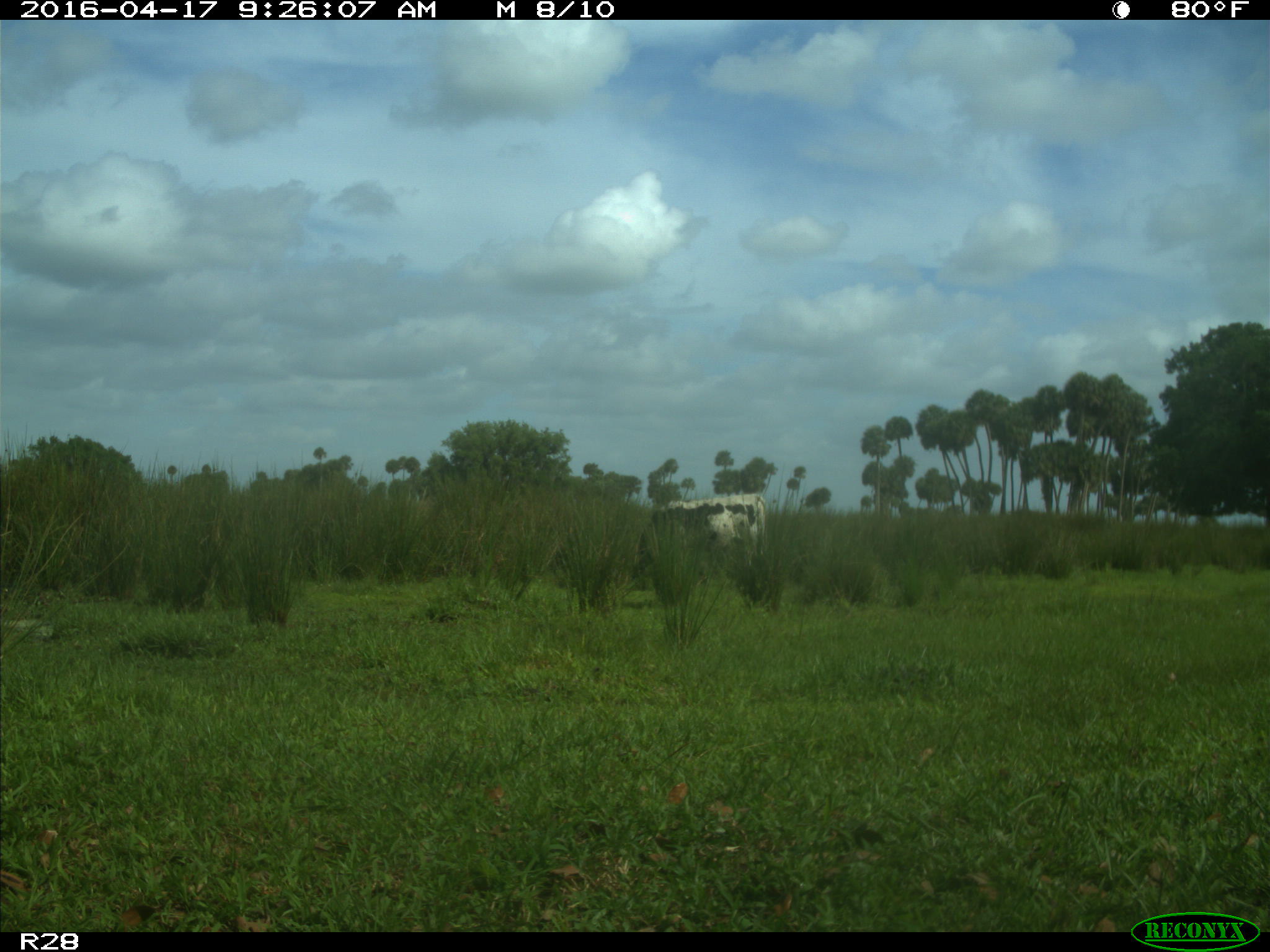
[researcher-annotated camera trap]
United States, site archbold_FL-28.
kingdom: Animalia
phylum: Chordata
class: Mammalia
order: Artiodactyla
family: Bovidae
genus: Bos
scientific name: Bos taurus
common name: domestic cow